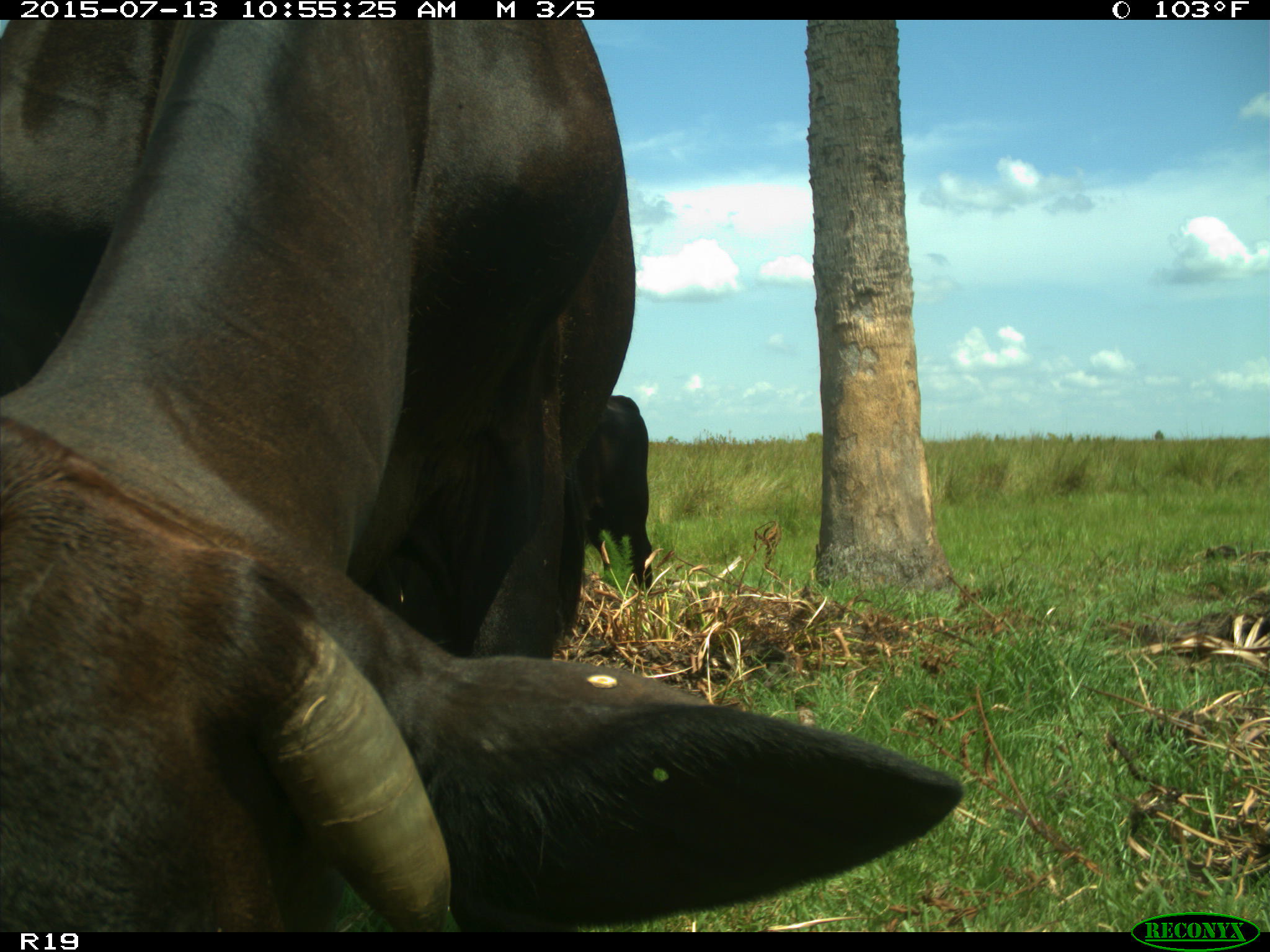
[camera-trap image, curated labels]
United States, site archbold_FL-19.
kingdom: Animalia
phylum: Chordata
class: Mammalia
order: Artiodactyla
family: Bovidae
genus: Bos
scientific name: Bos taurus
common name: domestic cow